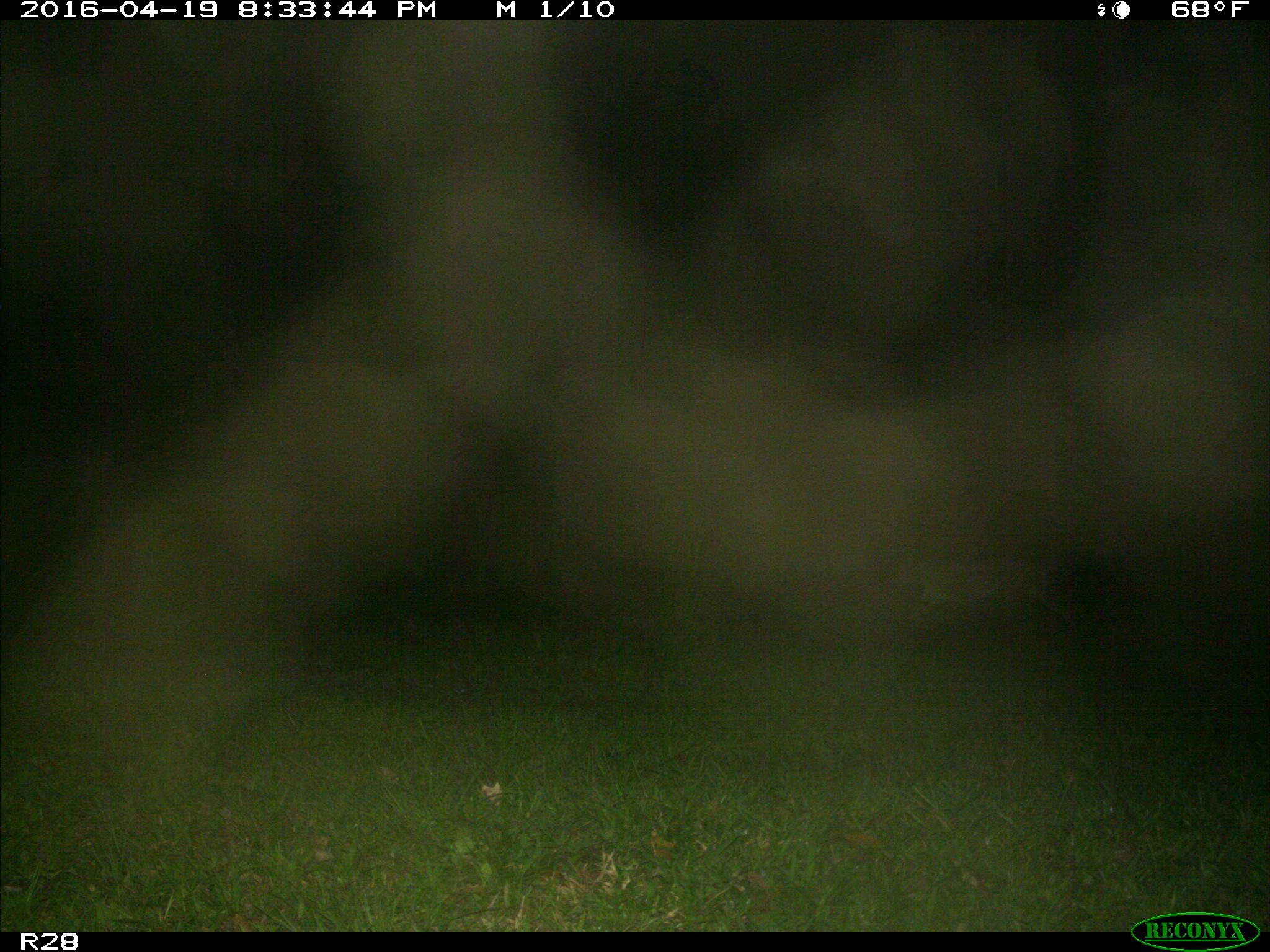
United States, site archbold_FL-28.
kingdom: Animalia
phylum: Chordata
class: Mammalia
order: Artiodactyla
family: Bovidae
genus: Bos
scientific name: Bos taurus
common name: domestic cow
Bos taurus (domestic cow).